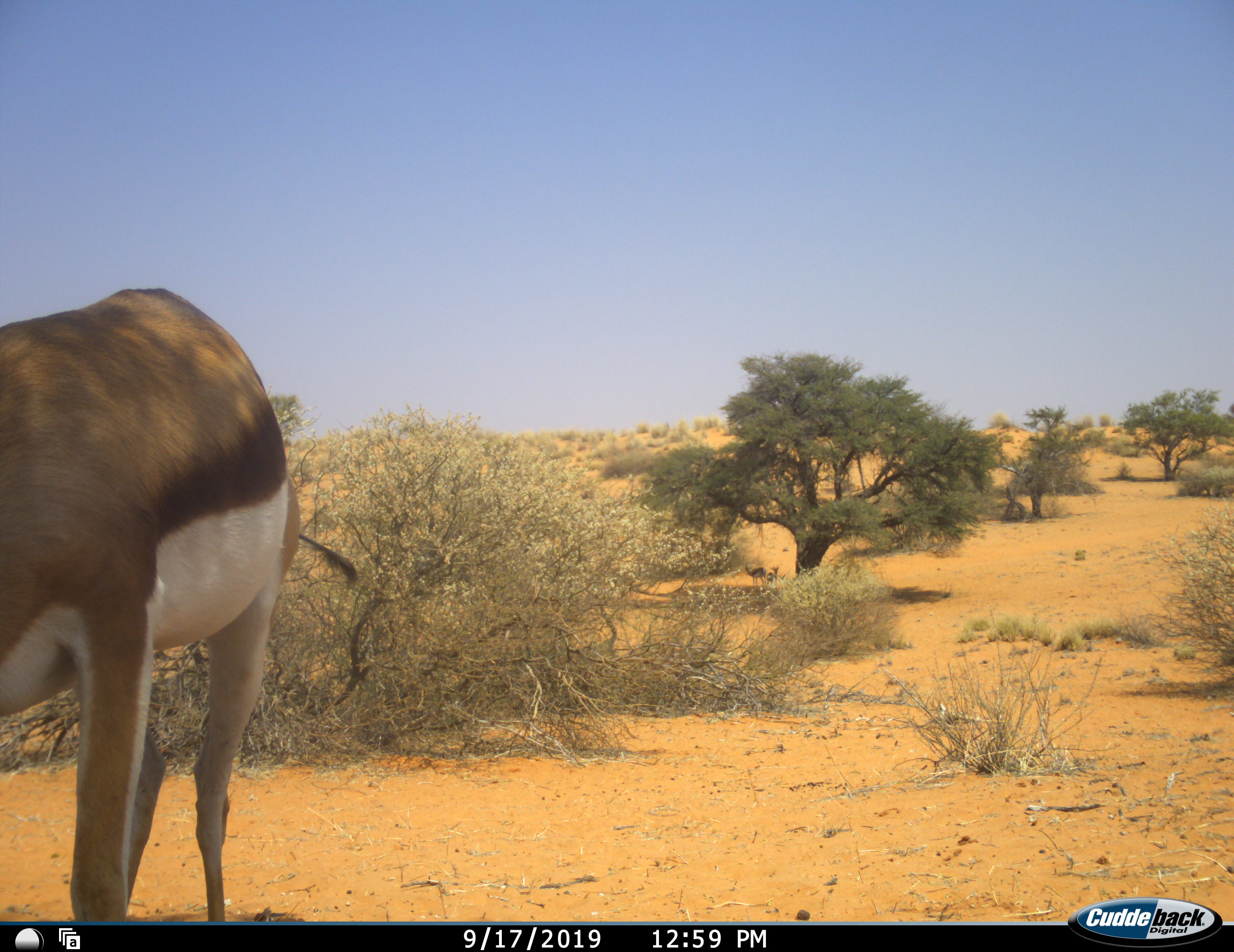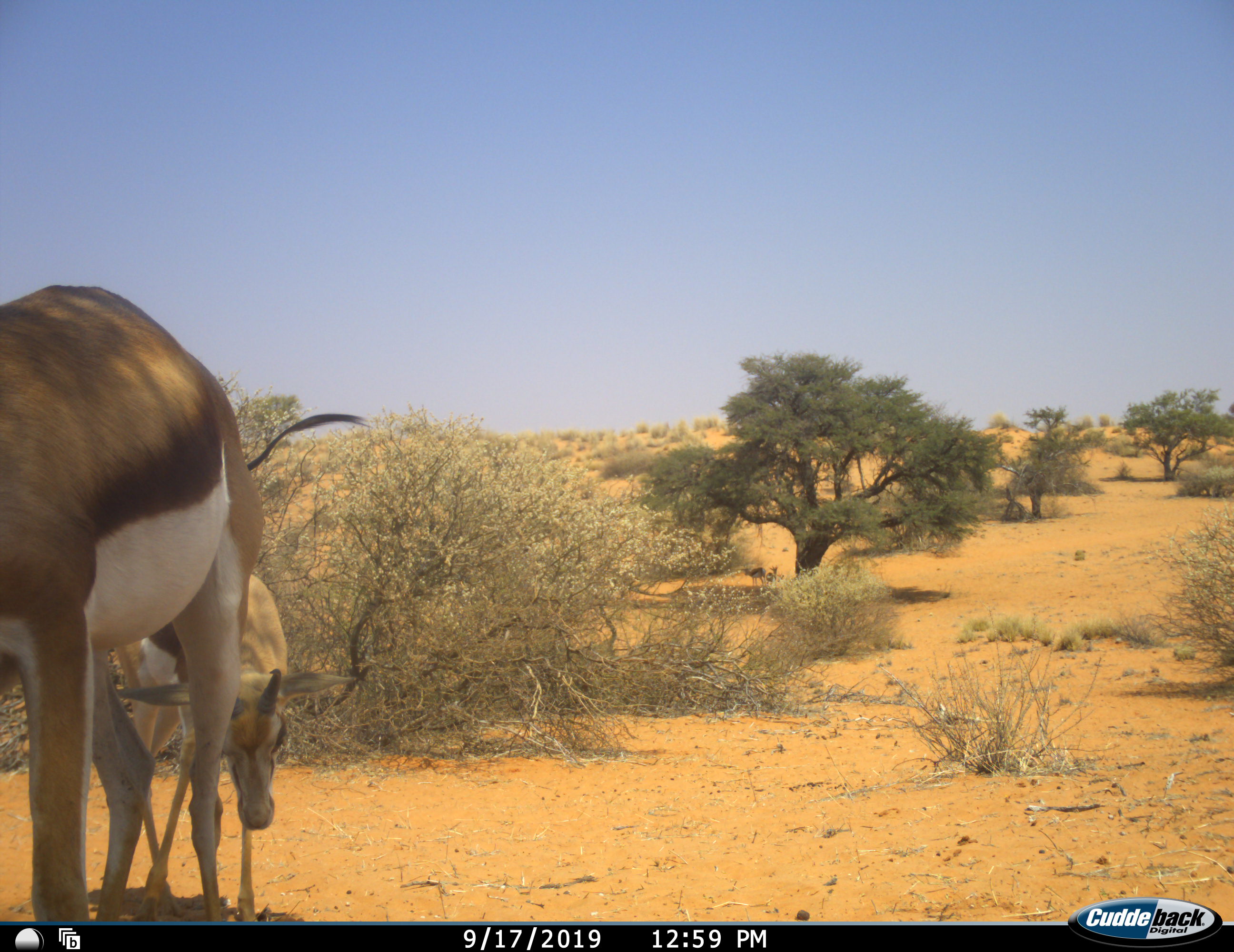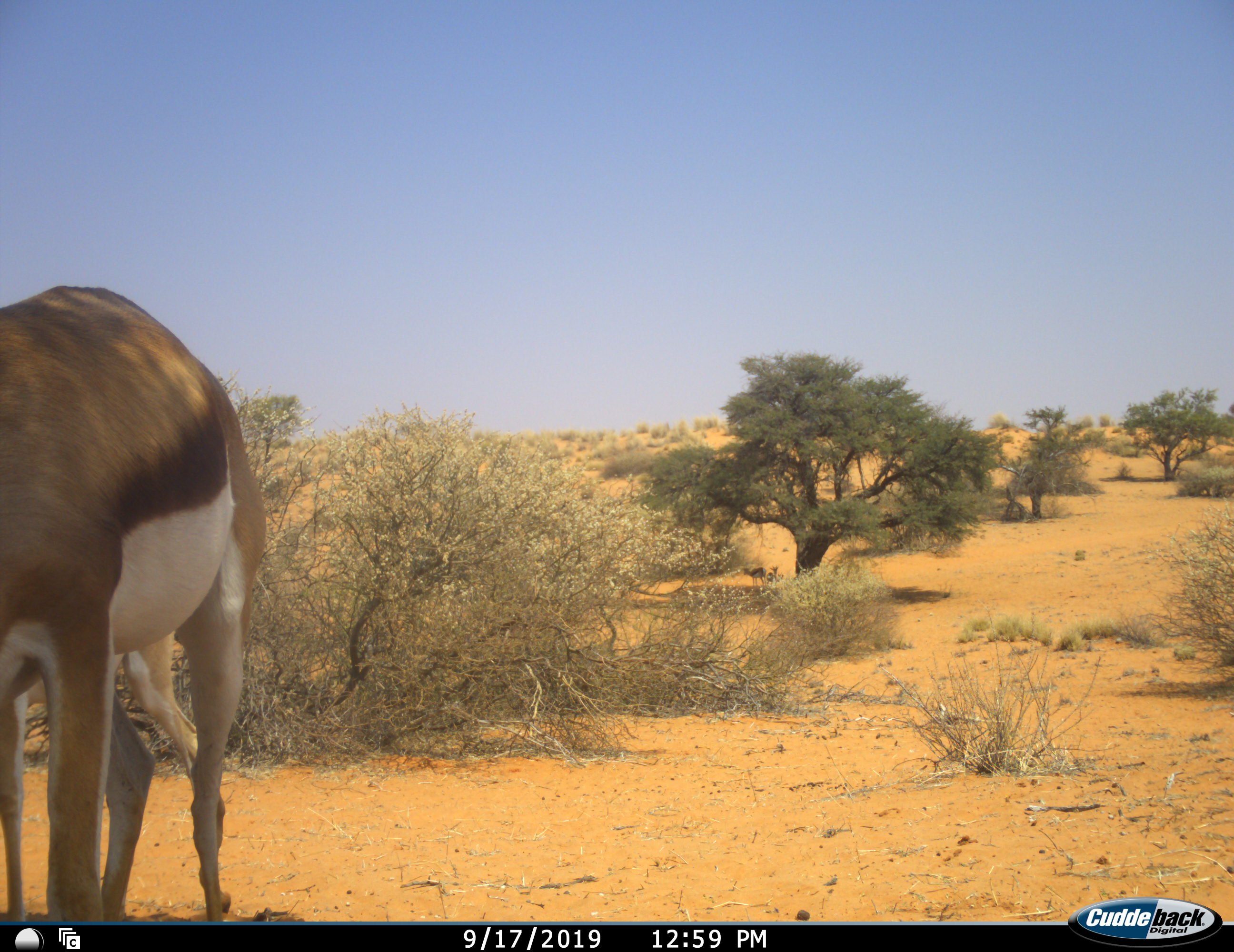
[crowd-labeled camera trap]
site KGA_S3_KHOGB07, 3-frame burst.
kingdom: Animalia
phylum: Chordata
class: Mammalia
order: Artiodactyla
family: Bovidae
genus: Antidorcas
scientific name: Antidorcas marsupialis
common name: springbok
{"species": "springbok (Antidorcas marsupialis)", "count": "2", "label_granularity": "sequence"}